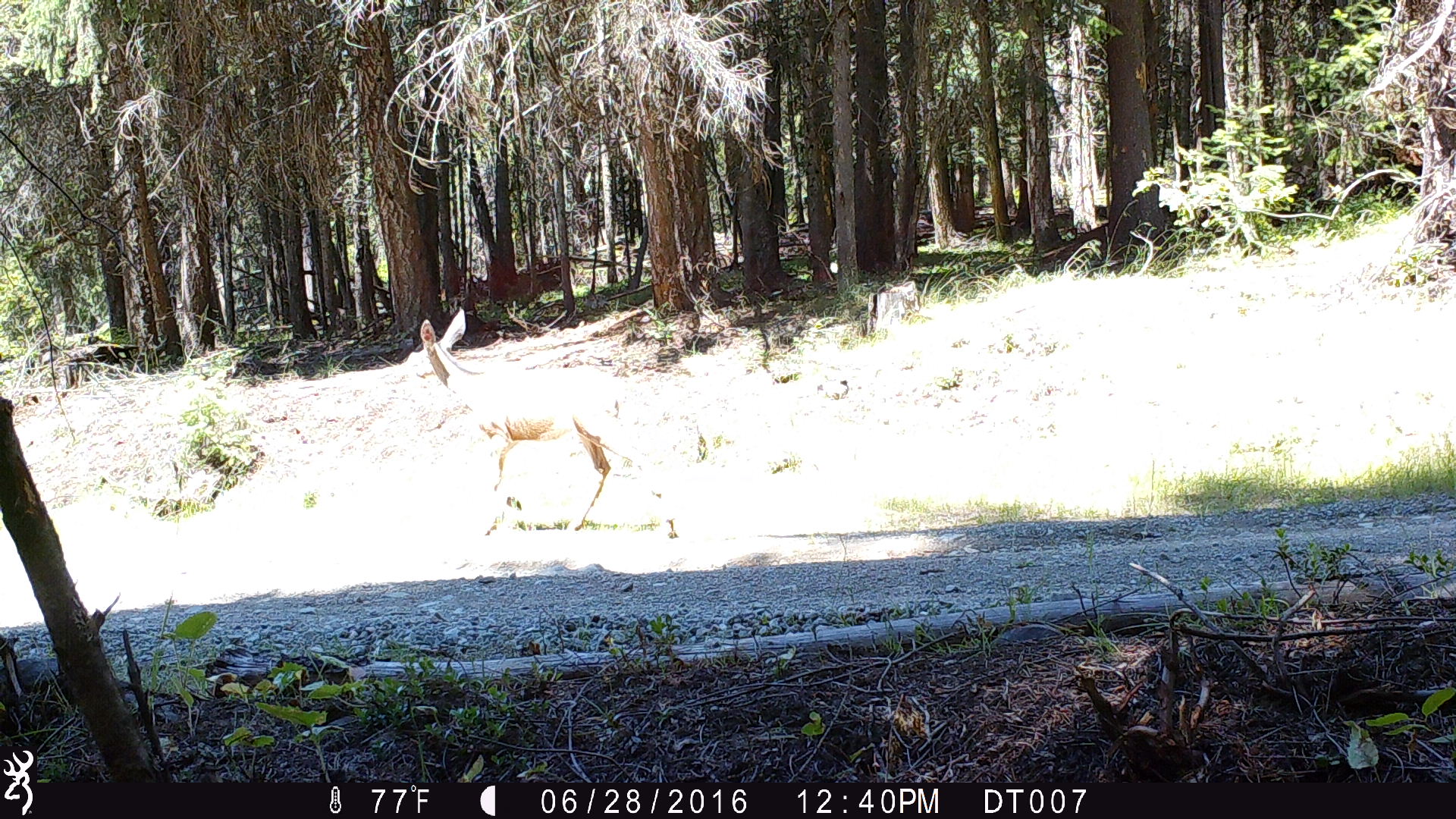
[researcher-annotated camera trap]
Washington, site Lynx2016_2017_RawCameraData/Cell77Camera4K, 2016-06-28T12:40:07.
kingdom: Animalia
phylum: Chordata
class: Mammalia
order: Artiodactyla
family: Cervidae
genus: Odocoileus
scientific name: Odocoileus hemionus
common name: mule deer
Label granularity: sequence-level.